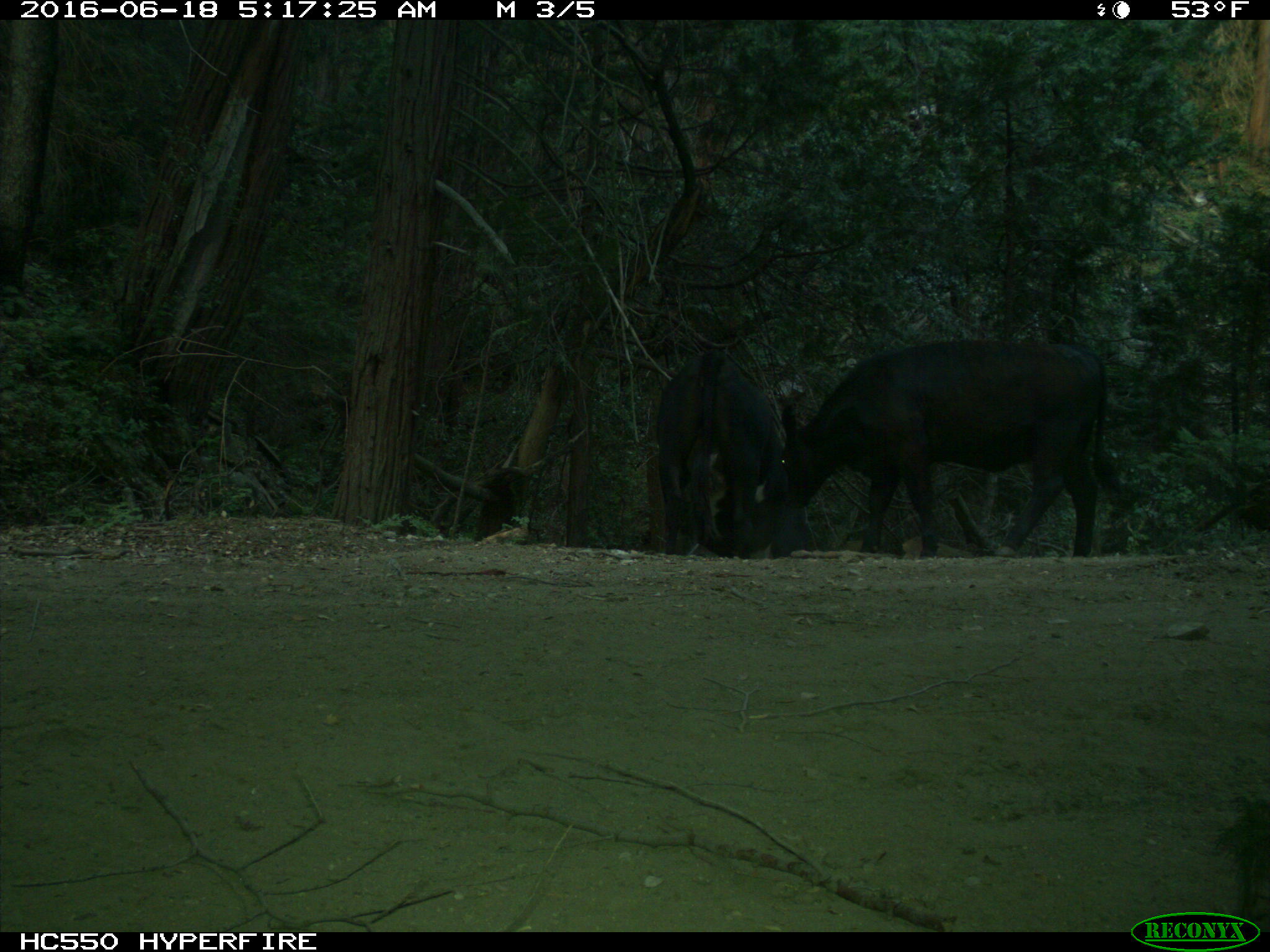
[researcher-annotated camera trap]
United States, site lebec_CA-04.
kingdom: Animalia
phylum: Chordata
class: Mammalia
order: Artiodactyla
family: Bovidae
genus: Bos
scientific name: Bos taurus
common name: domestic cow